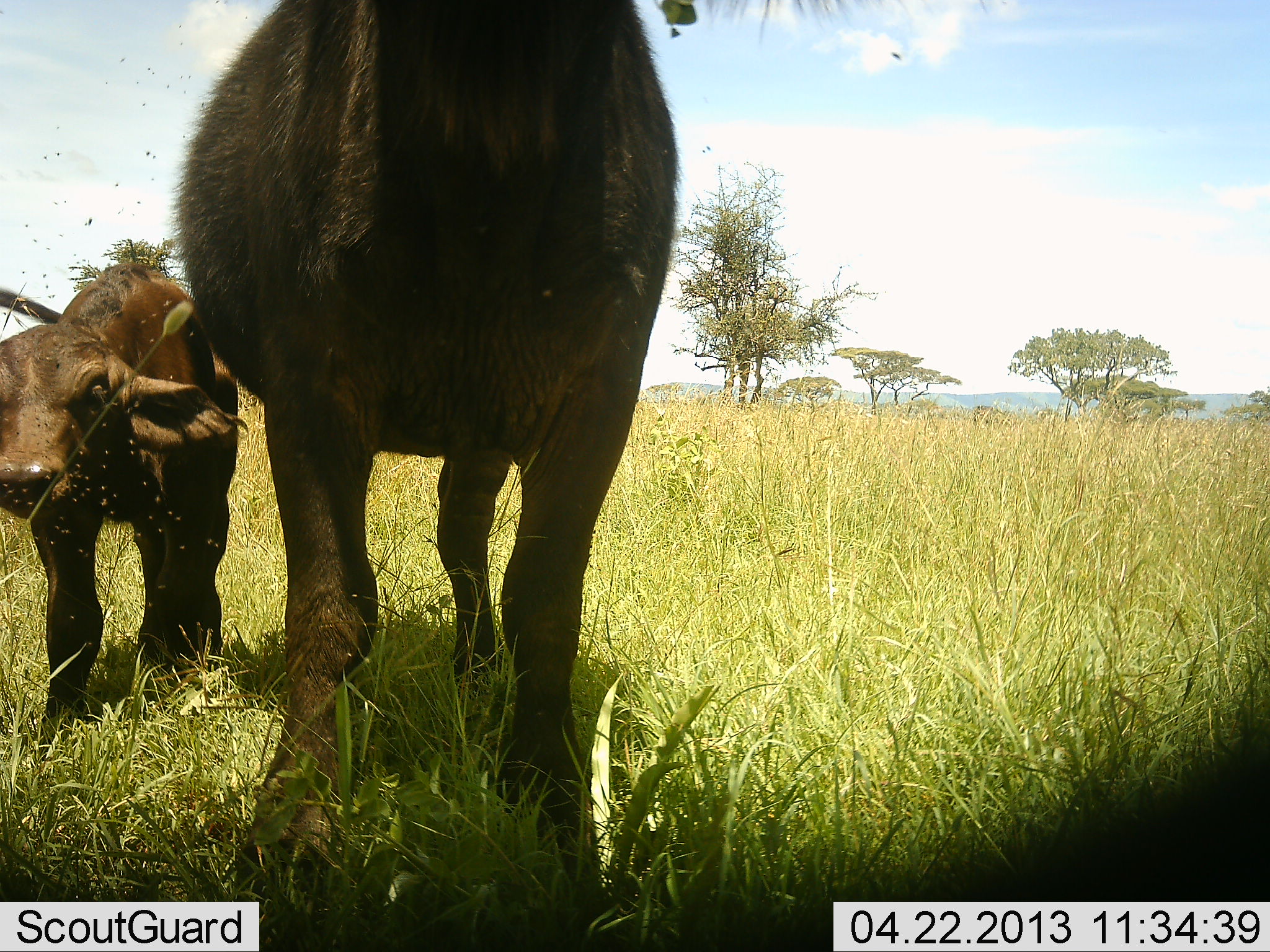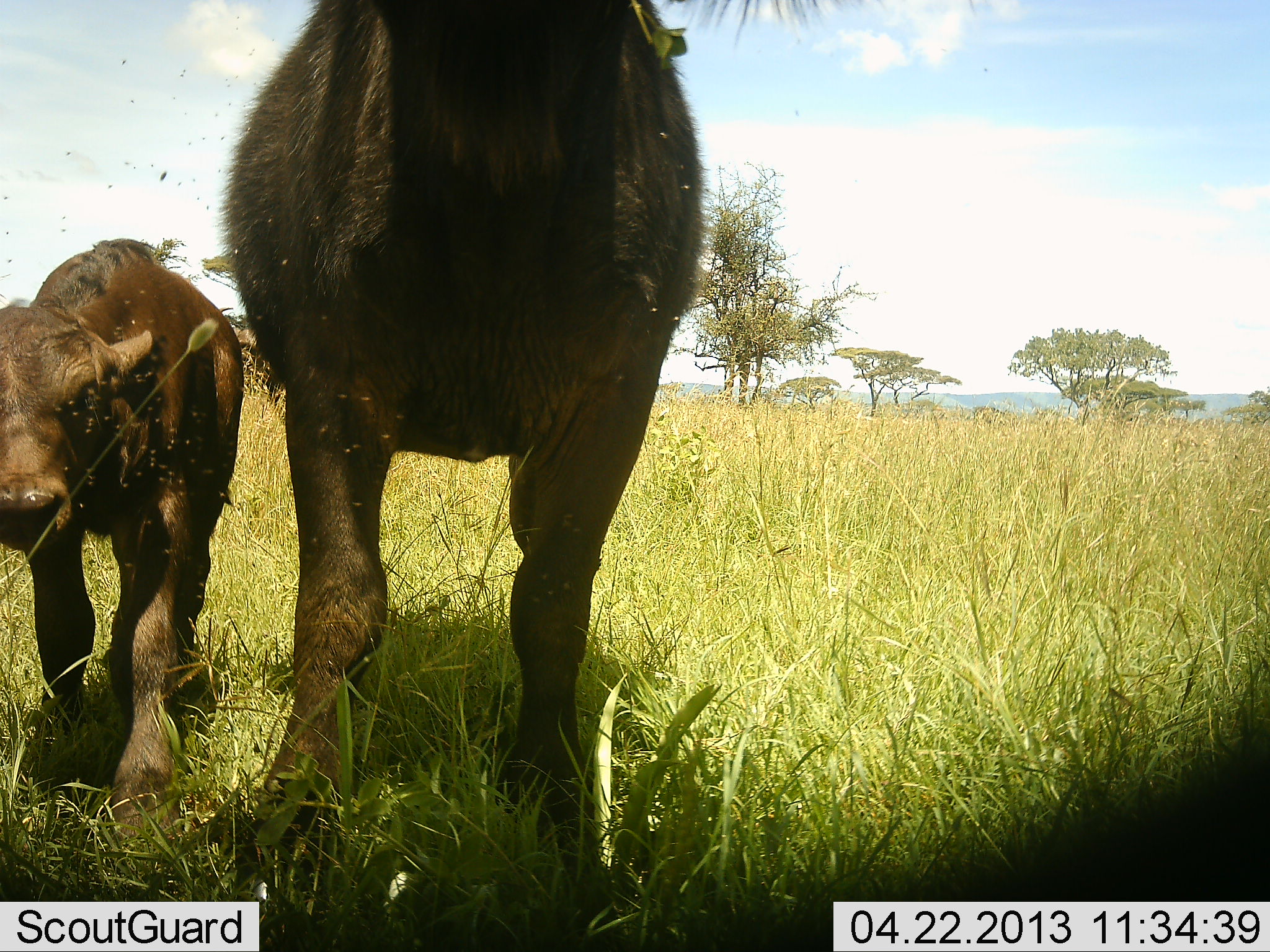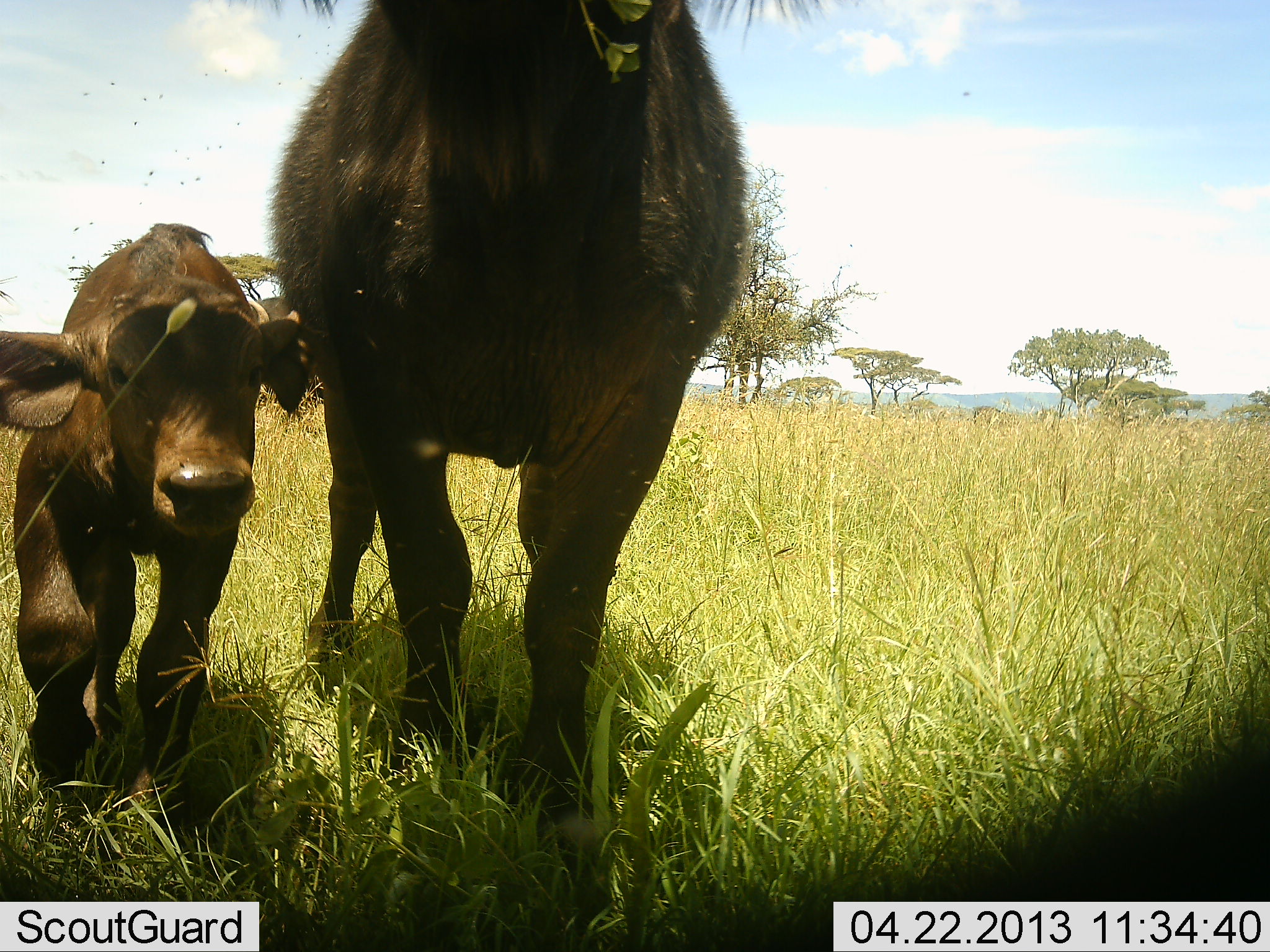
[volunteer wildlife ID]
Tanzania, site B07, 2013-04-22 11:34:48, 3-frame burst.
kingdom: Animalia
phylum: Chordata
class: Mammalia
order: Artiodactyla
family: Bovidae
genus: Syncerus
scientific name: Syncerus caffer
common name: cape buffalo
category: buffalo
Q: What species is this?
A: Buffalo (cape buffalo) (Syncerus caffer).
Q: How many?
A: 2.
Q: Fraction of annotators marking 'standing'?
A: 71%.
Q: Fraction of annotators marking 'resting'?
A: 0%.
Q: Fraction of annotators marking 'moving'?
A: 53%.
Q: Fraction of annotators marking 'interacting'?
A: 6%.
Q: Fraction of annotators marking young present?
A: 100%.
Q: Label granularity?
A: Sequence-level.